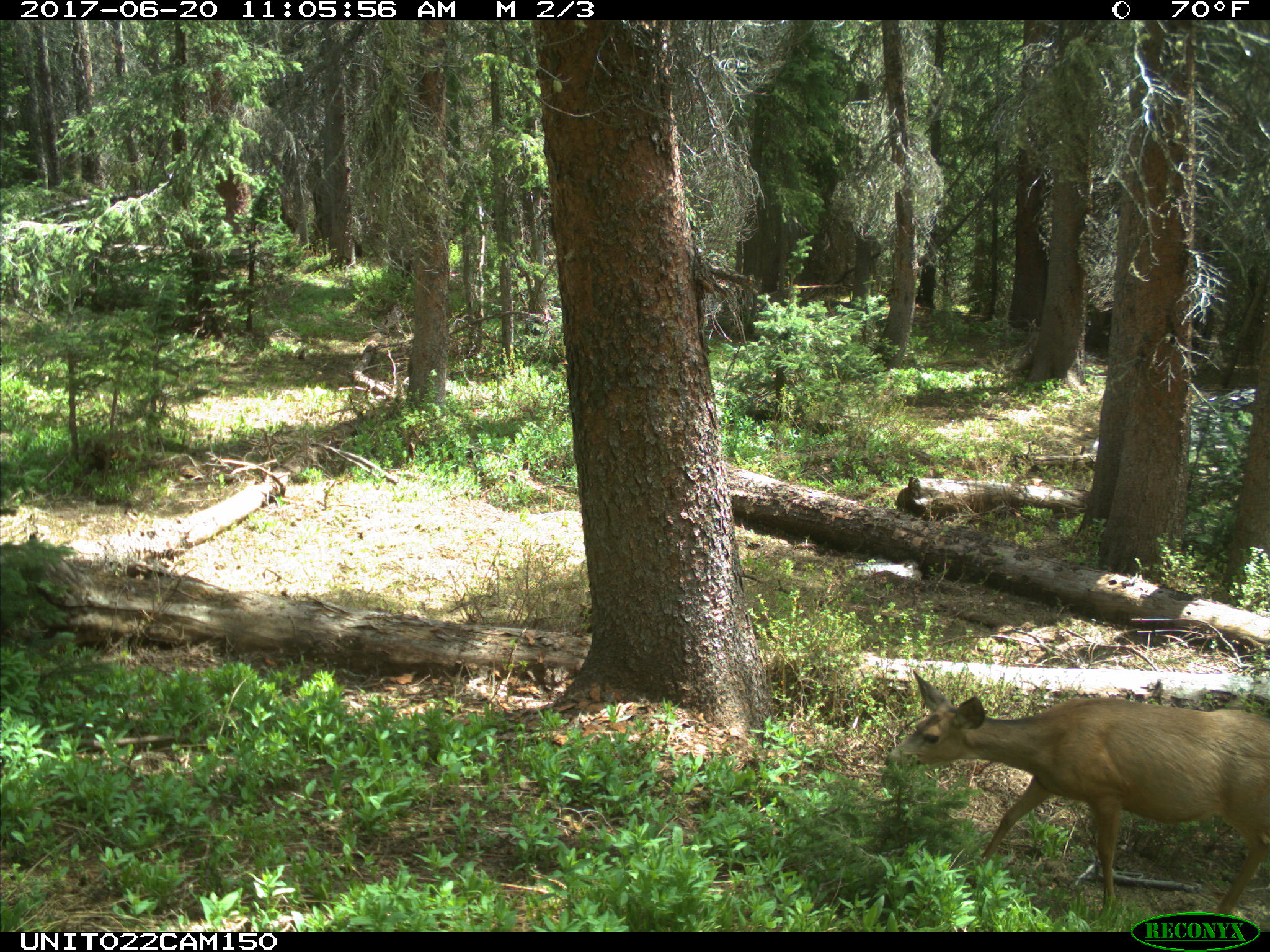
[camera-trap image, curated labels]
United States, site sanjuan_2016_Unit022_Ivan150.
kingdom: Animalia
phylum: Chordata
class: Mammalia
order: Artiodactyla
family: Cervidae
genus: Odocoileus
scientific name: Odocoileus hemionus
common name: mule deer